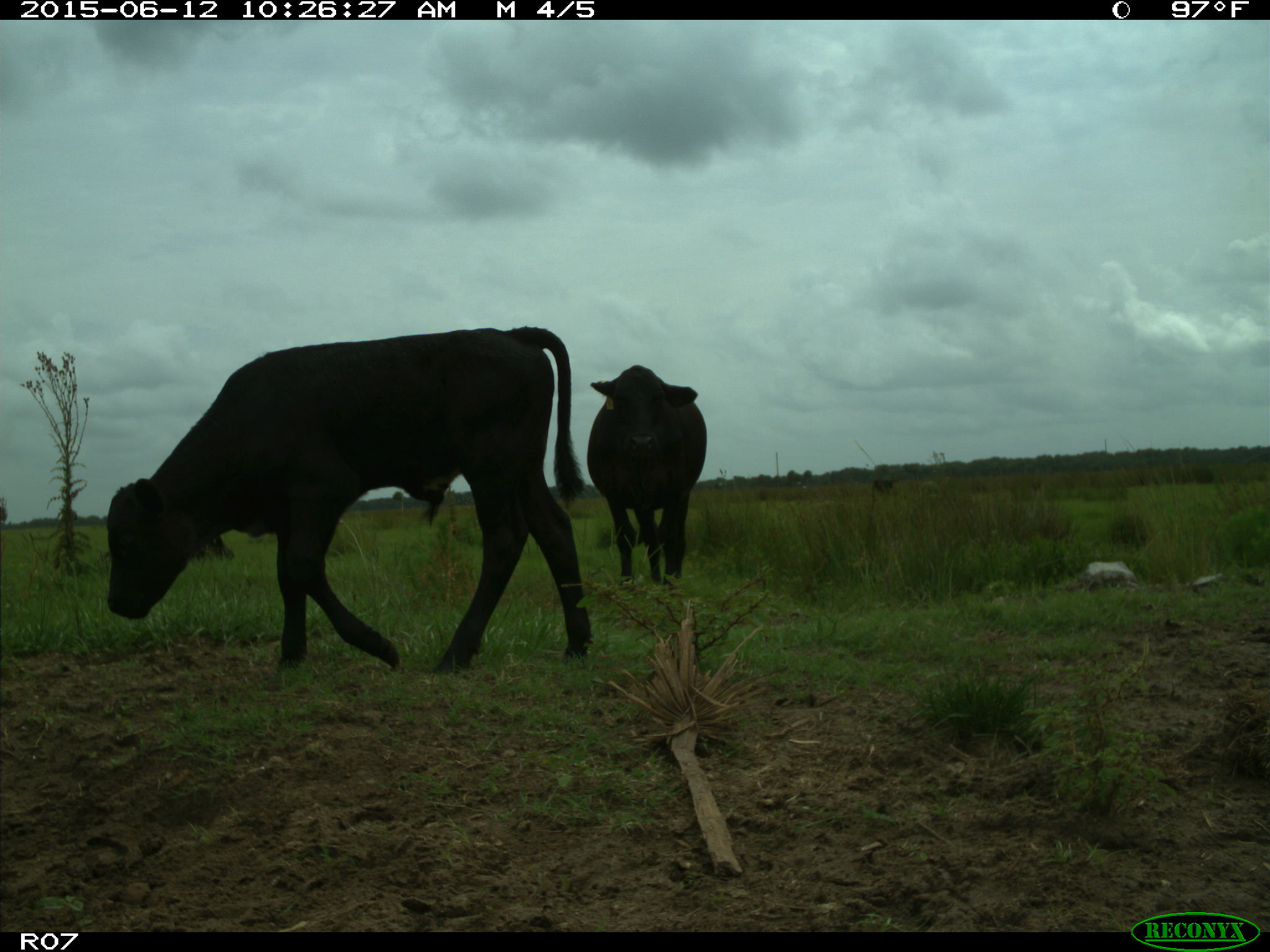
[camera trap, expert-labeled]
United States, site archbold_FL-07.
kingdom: Animalia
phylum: Chordata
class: Mammalia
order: Artiodactyla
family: Bovidae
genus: Bos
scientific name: Bos taurus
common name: domestic cow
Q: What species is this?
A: Bos taurus (domestic cow).